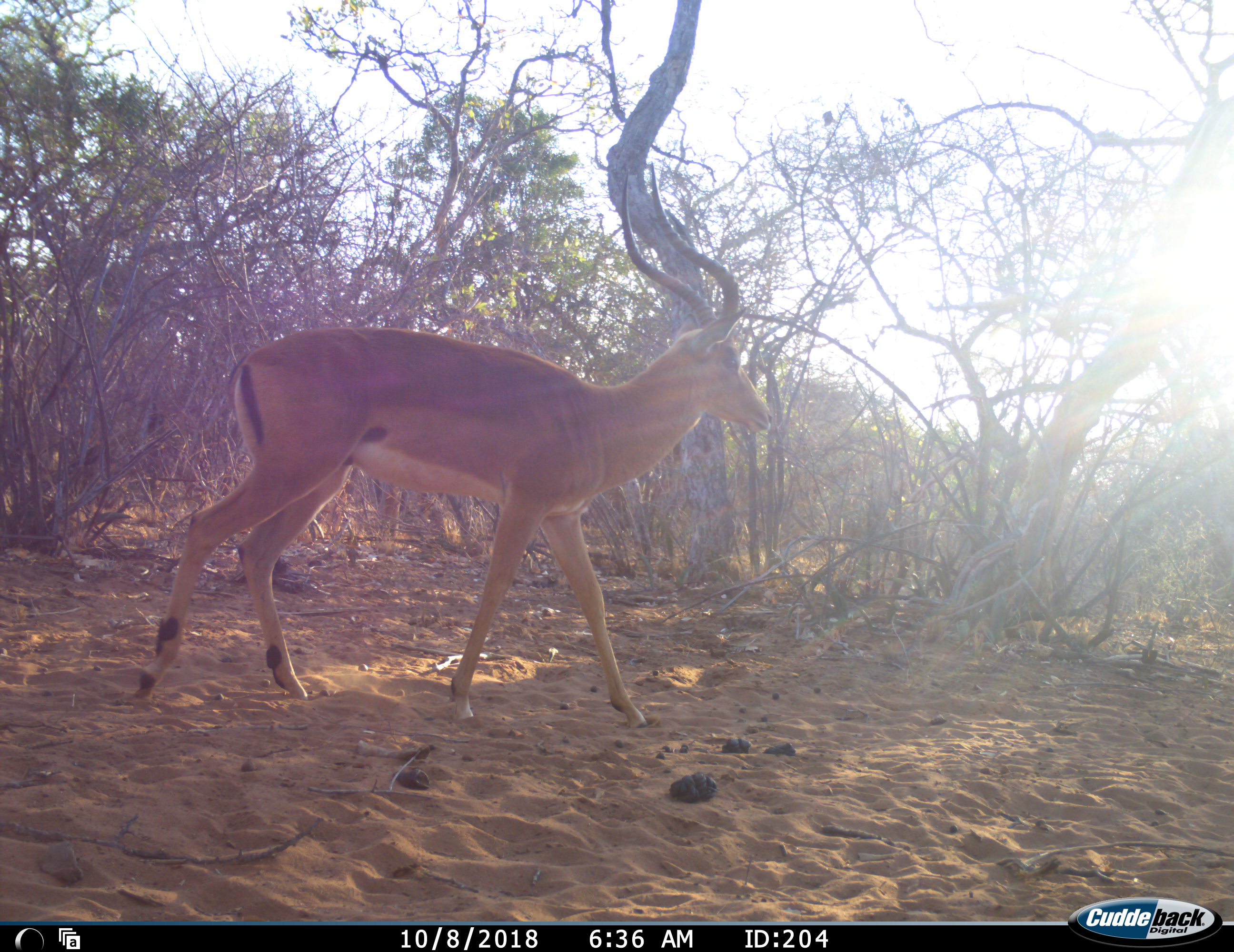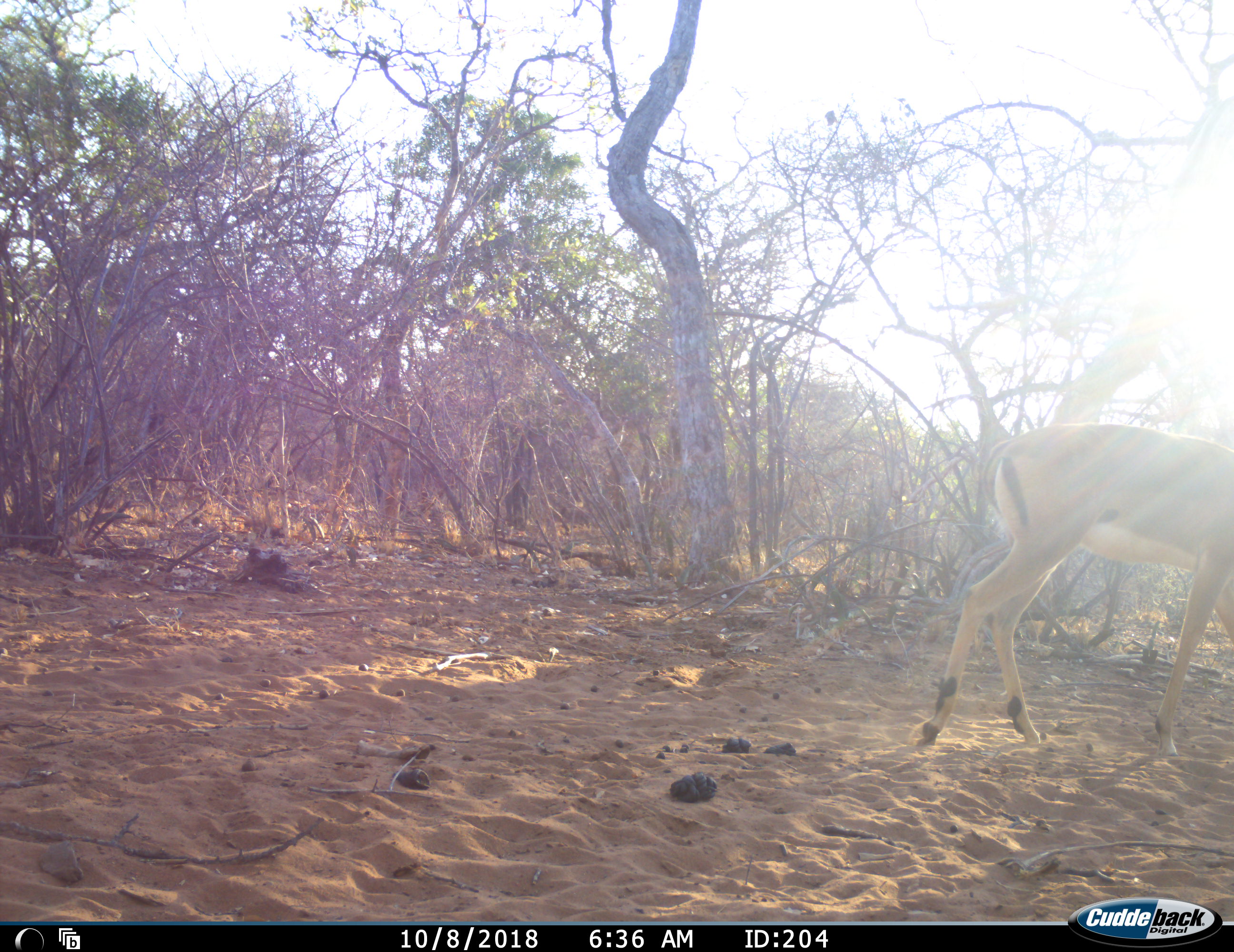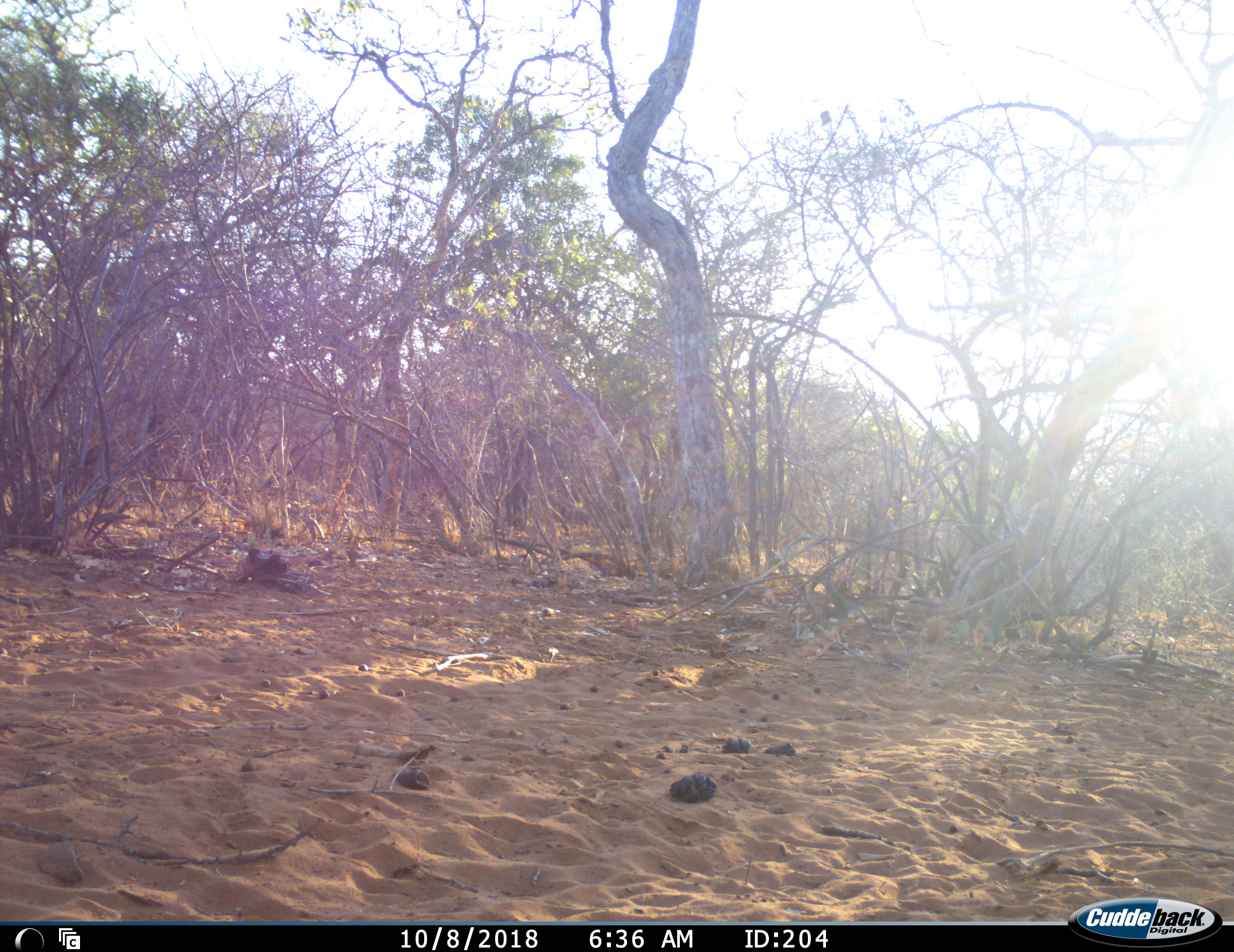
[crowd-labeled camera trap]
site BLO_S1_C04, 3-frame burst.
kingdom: Animalia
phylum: Chordata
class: Mammalia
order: Artiodactyla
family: Bovidae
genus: Aepyceros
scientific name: Aepyceros melampus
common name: impala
Impala (Aepyceros melampus), count 1. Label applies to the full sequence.